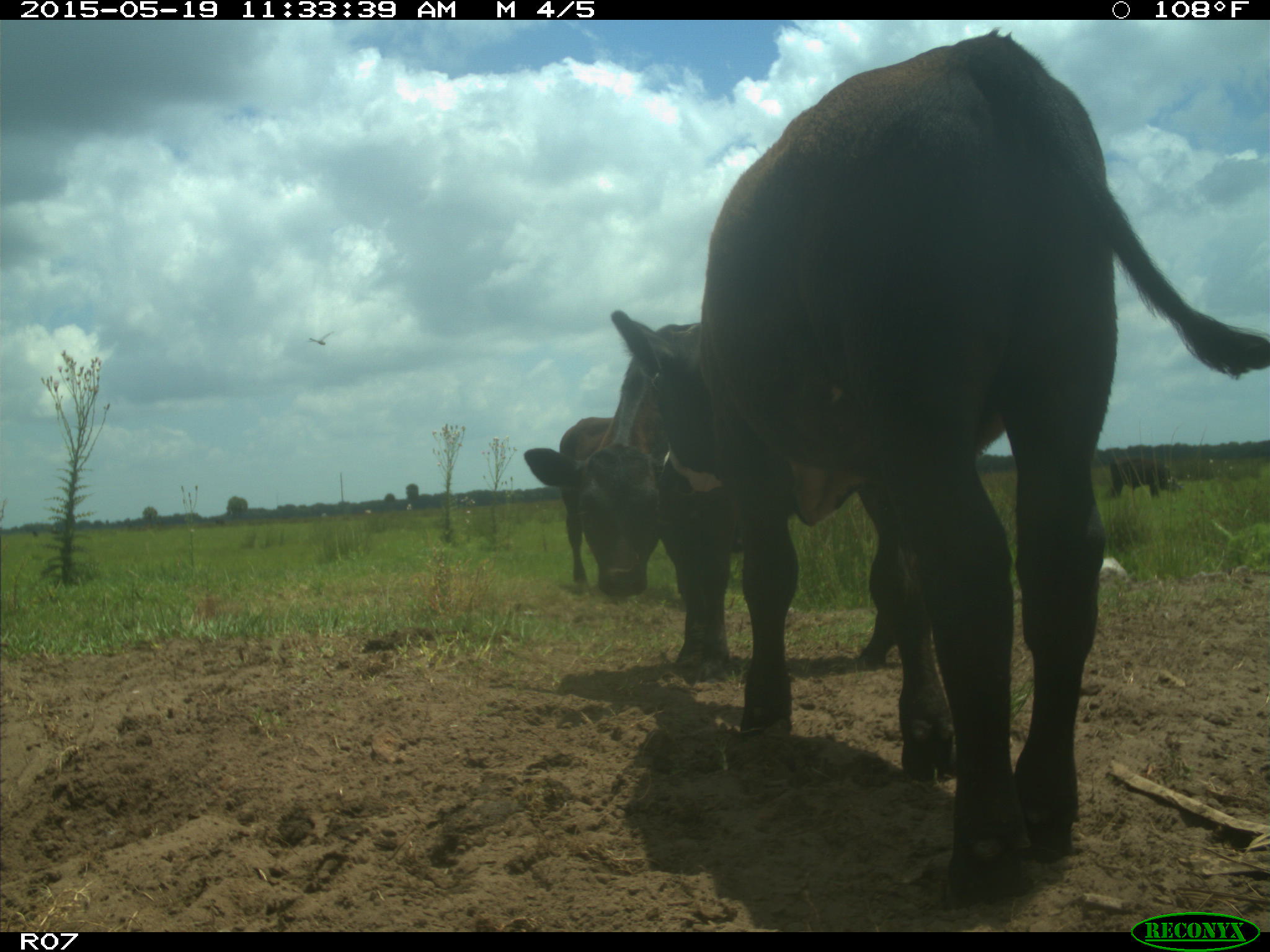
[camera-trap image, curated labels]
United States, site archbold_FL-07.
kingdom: Animalia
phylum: Chordata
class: Mammalia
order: Artiodactyla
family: Bovidae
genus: Bos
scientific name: Bos taurus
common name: domestic cow